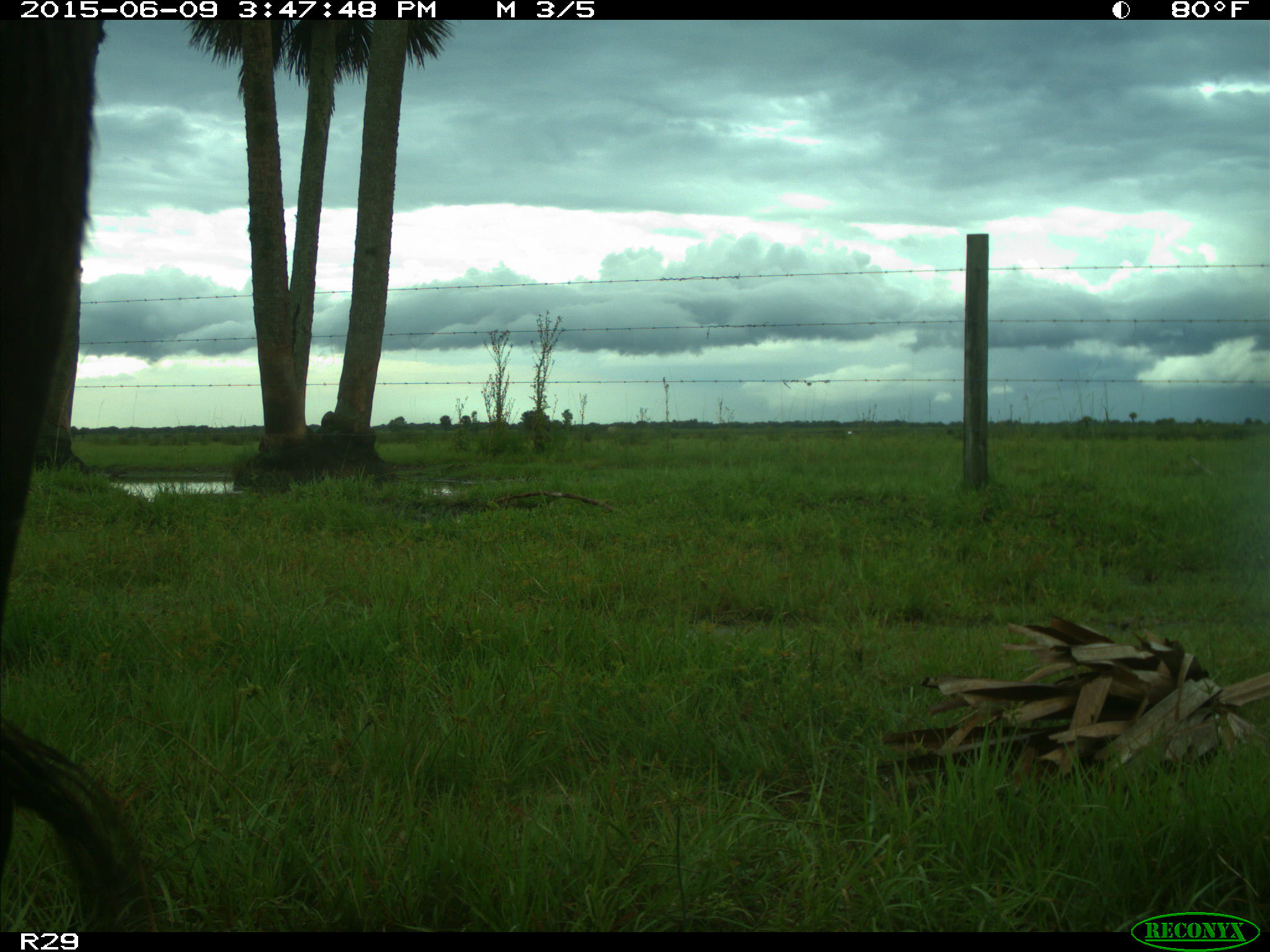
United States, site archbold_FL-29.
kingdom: Animalia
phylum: Chordata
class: Mammalia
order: Artiodactyla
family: Bovidae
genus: Bos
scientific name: Bos taurus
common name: domestic cow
Bos taurus (domestic cow).